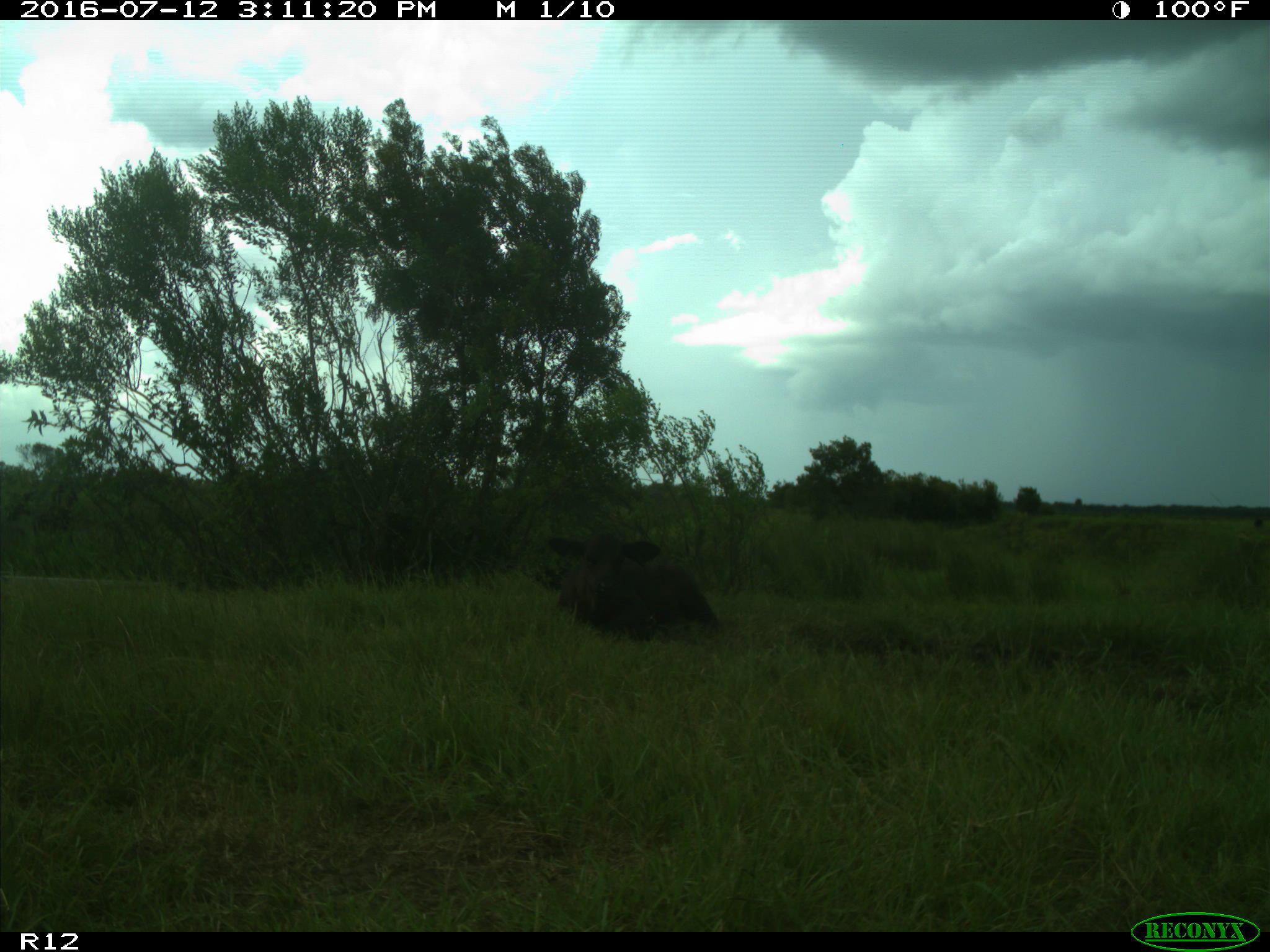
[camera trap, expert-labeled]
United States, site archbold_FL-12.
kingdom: Animalia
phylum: Chordata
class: Mammalia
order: Artiodactyla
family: Bovidae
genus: Bos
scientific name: Bos taurus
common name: domestic cow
Bos taurus (domestic cow).